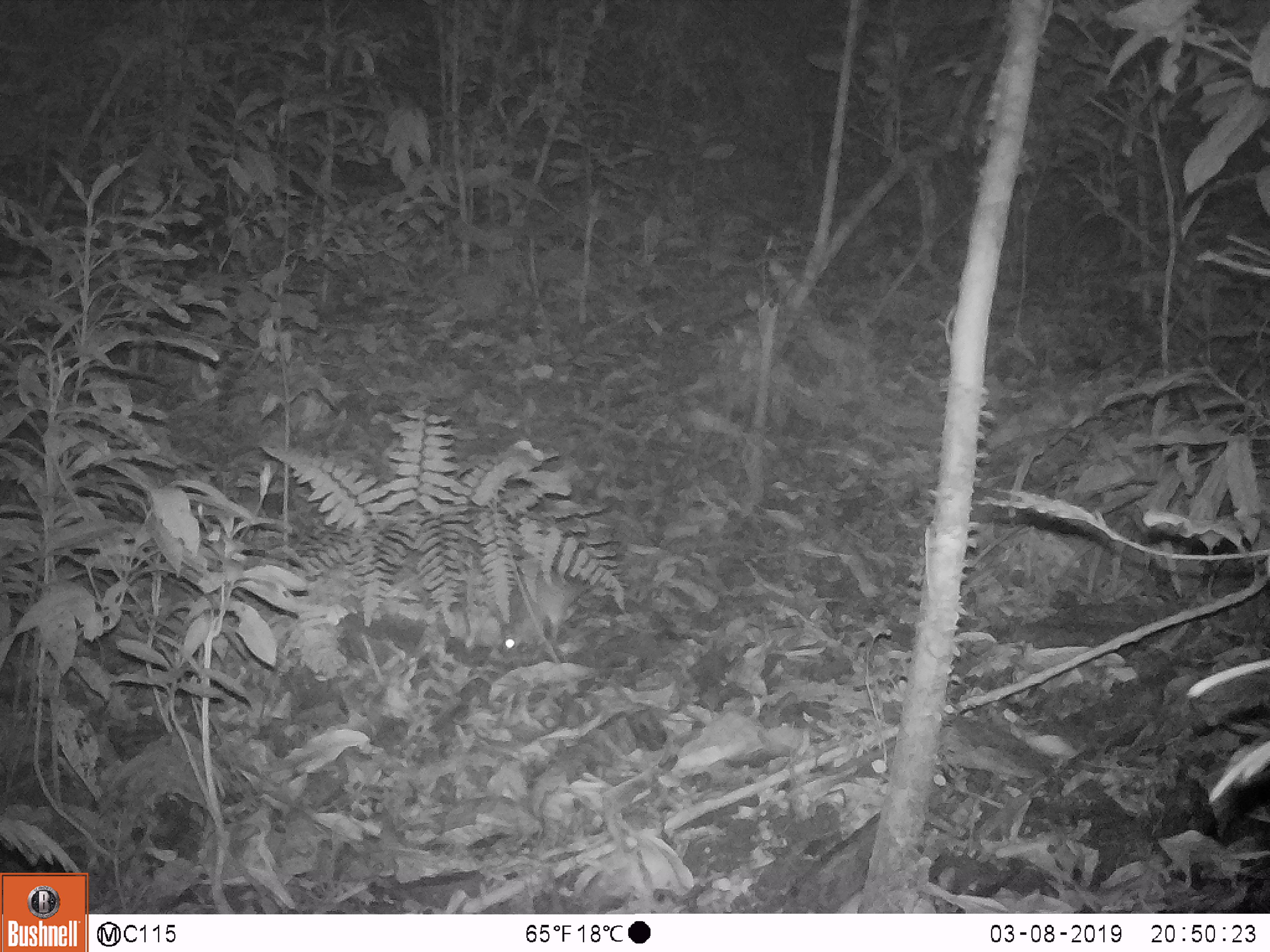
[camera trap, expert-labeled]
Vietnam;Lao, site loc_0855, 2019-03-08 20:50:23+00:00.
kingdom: Animalia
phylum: Chordata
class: Mammalia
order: Rodentia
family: Muridae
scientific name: Muridae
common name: old-world mice and rats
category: unidentified murid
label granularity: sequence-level